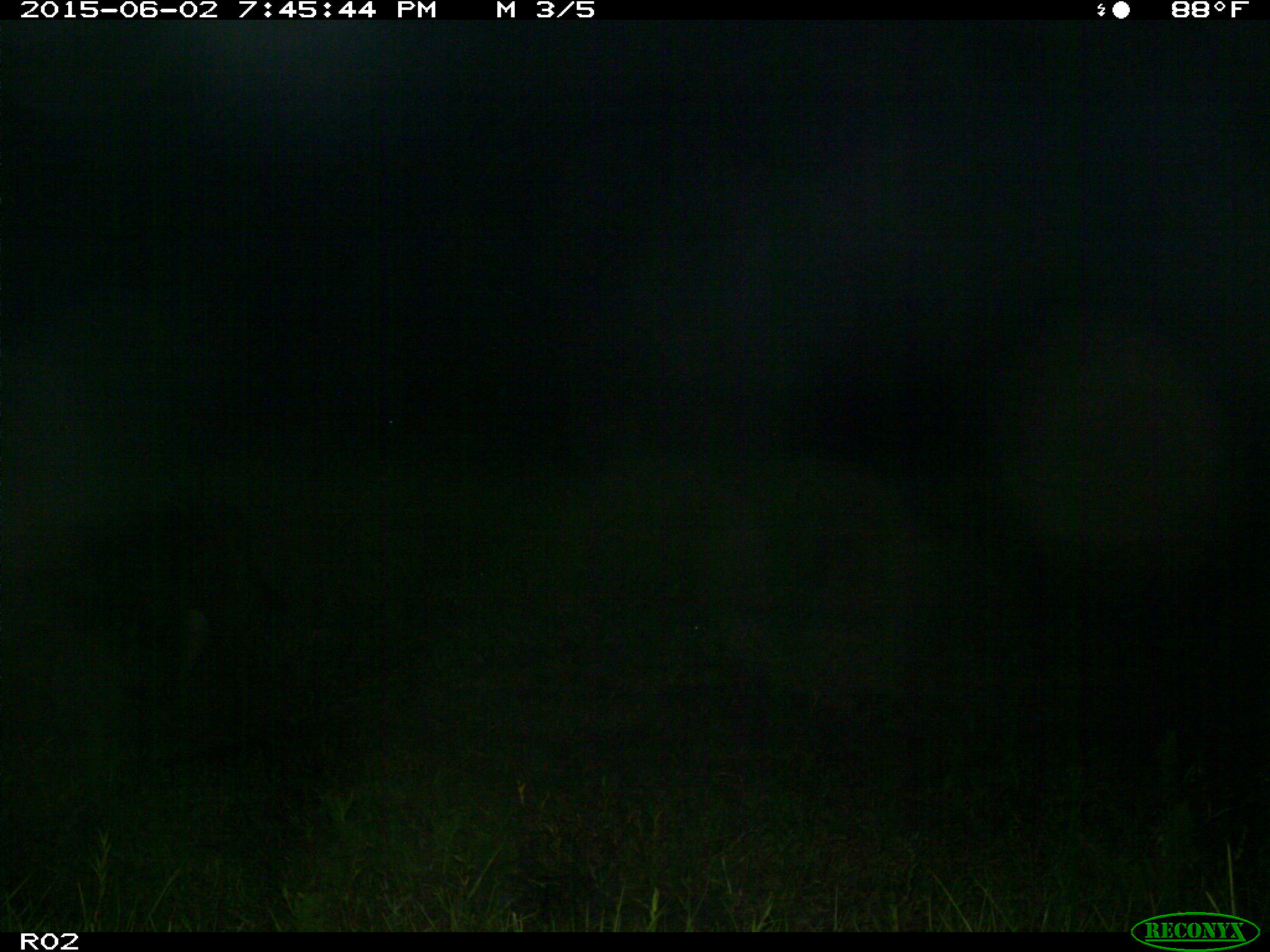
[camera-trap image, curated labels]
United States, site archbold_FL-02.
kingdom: Animalia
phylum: Chordata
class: Mammalia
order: Artiodactyla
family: Bovidae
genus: Bos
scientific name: Bos taurus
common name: domestic cow